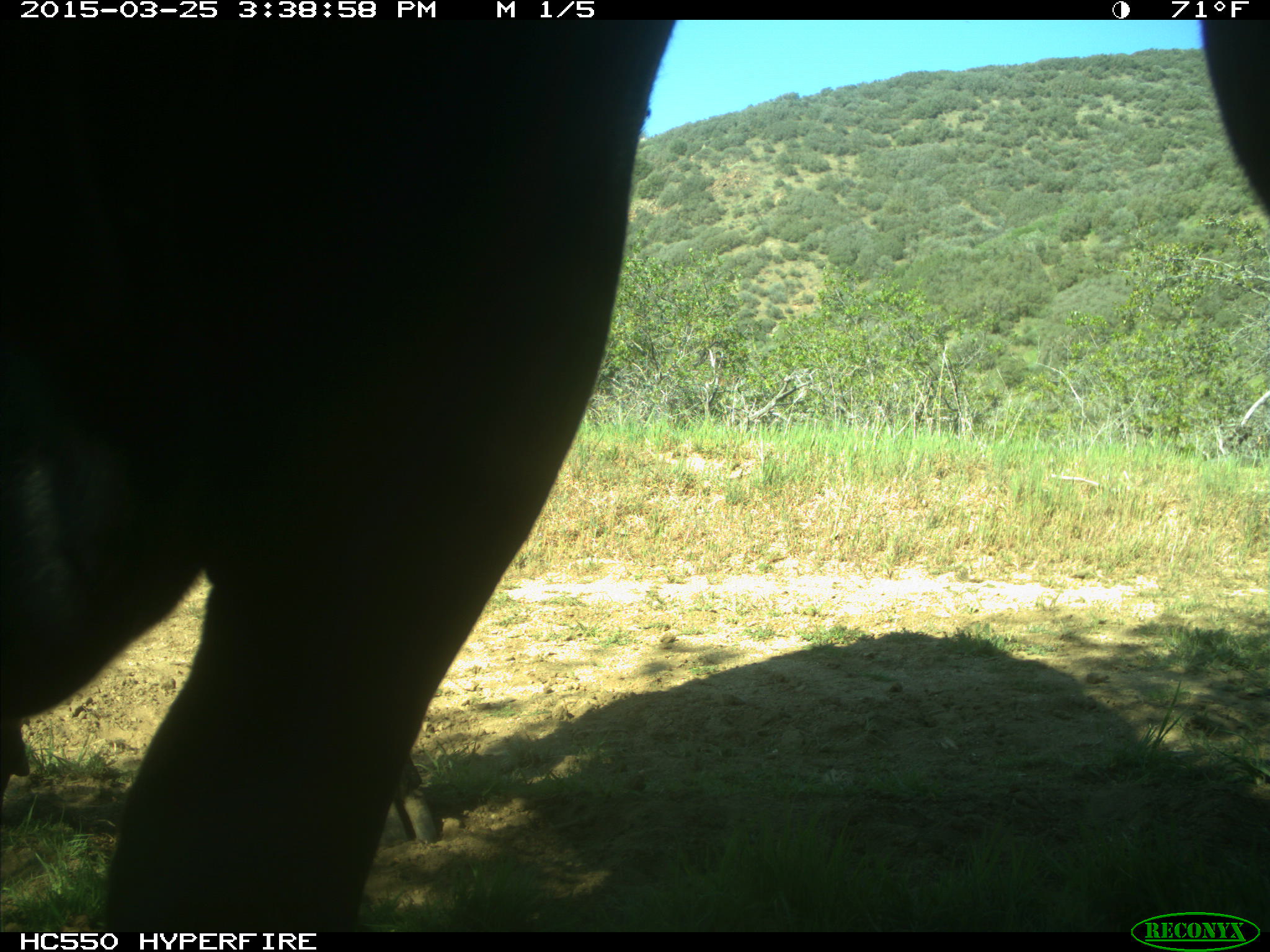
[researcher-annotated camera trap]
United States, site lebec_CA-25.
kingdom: Animalia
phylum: Chordata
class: Mammalia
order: Artiodactyla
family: Bovidae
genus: Bos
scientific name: Bos taurus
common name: domestic cow